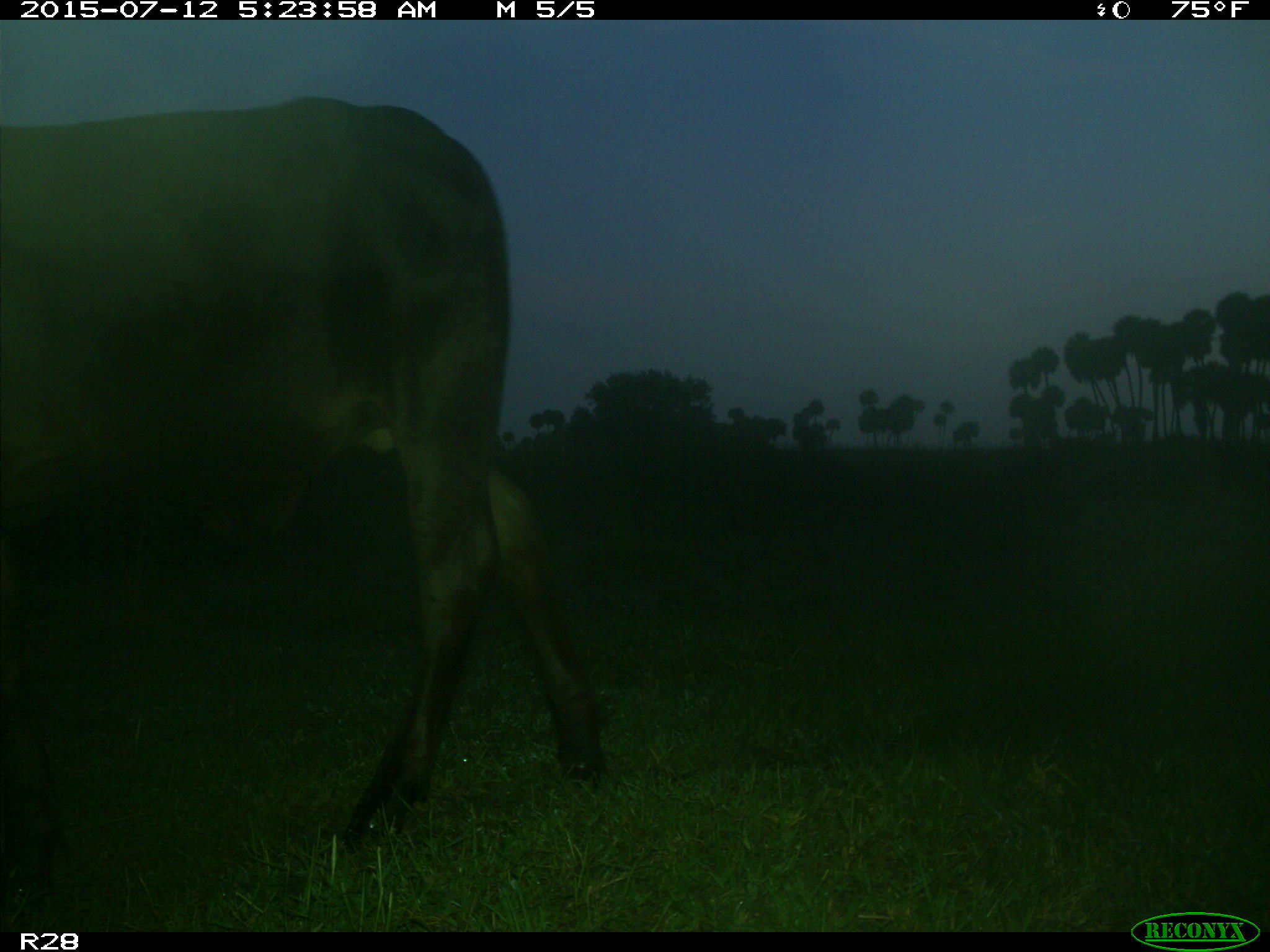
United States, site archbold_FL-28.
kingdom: Animalia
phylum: Chordata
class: Mammalia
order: Artiodactyla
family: Bovidae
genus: Bos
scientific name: Bos taurus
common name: domestic cow